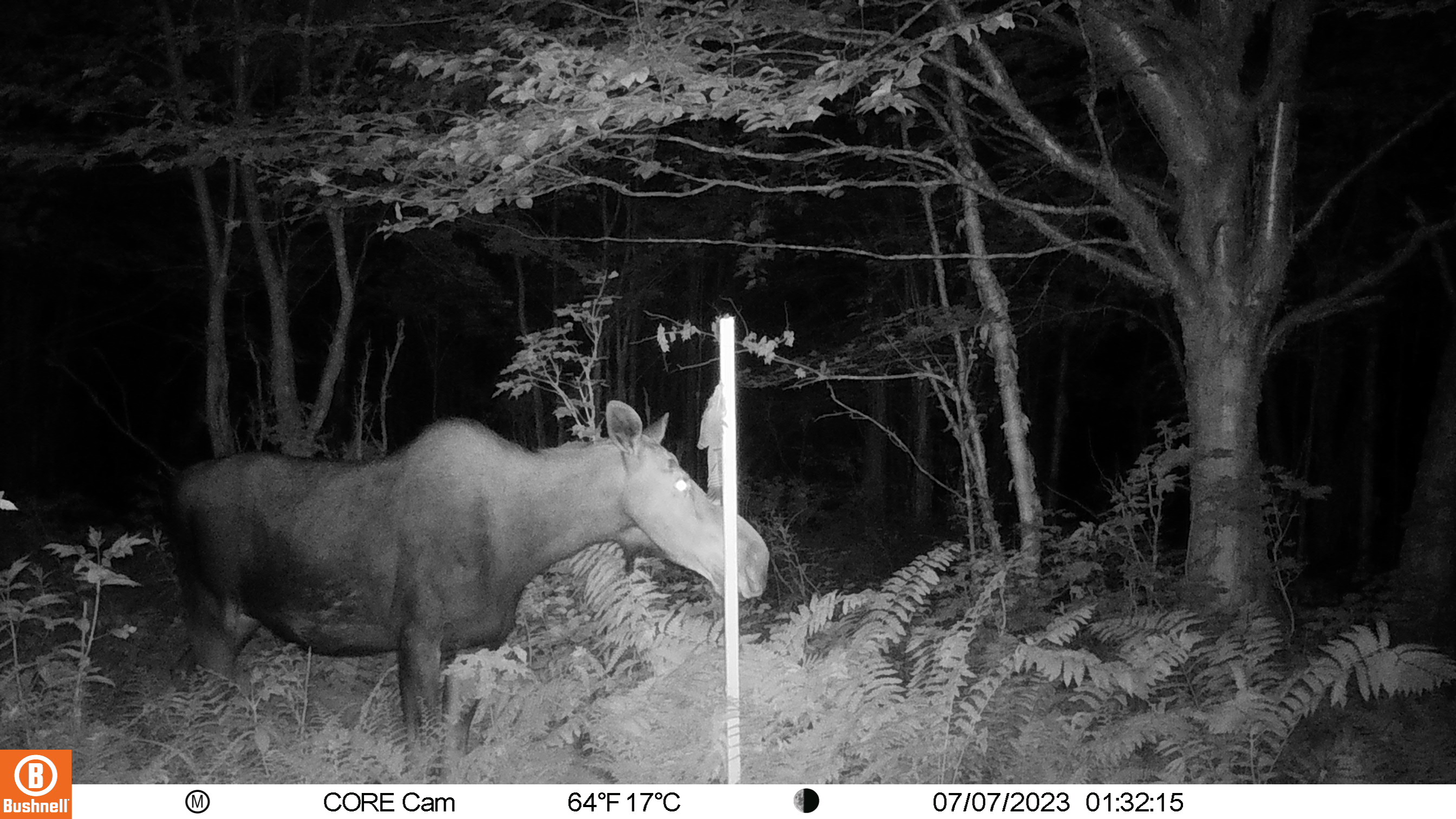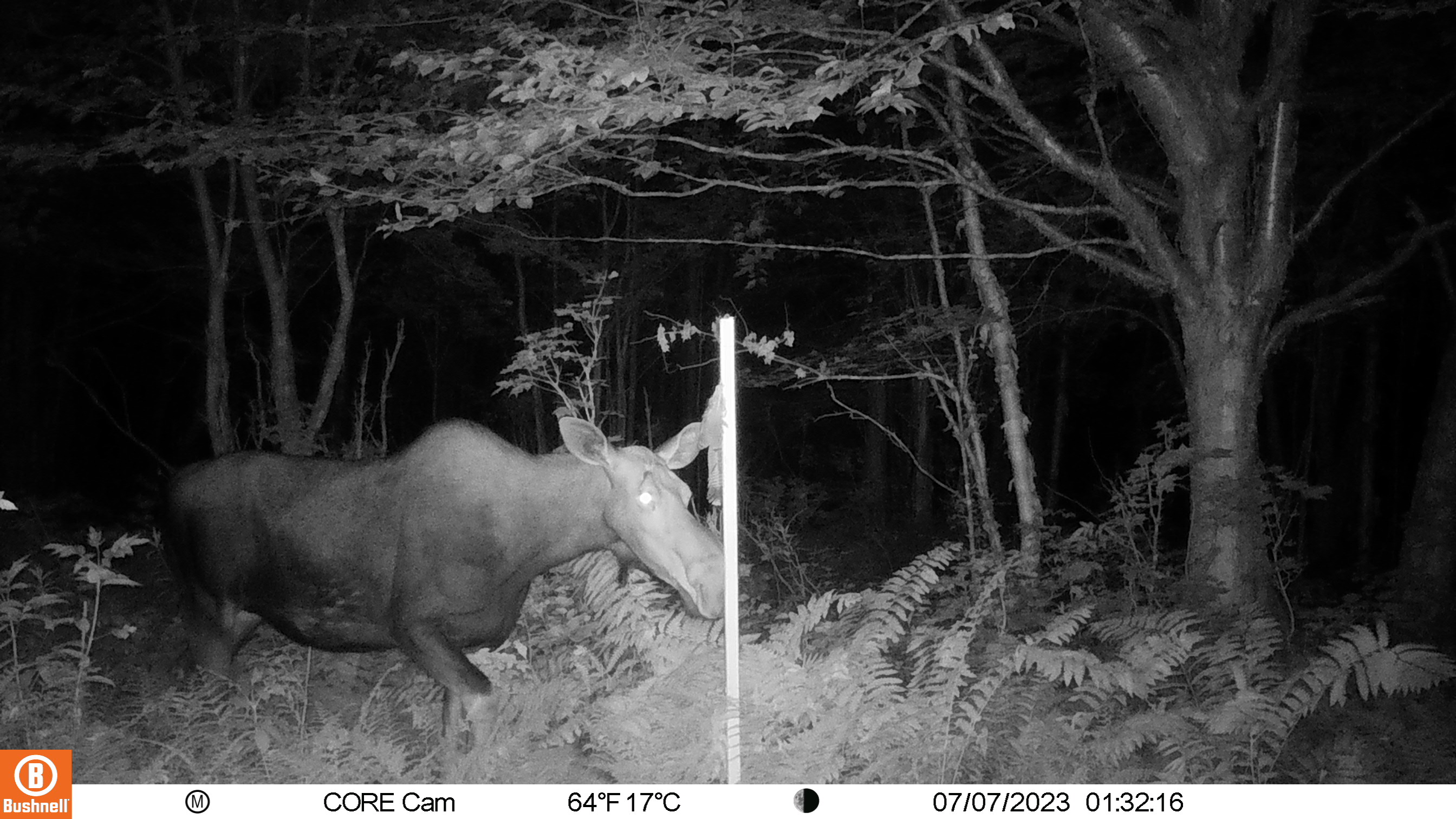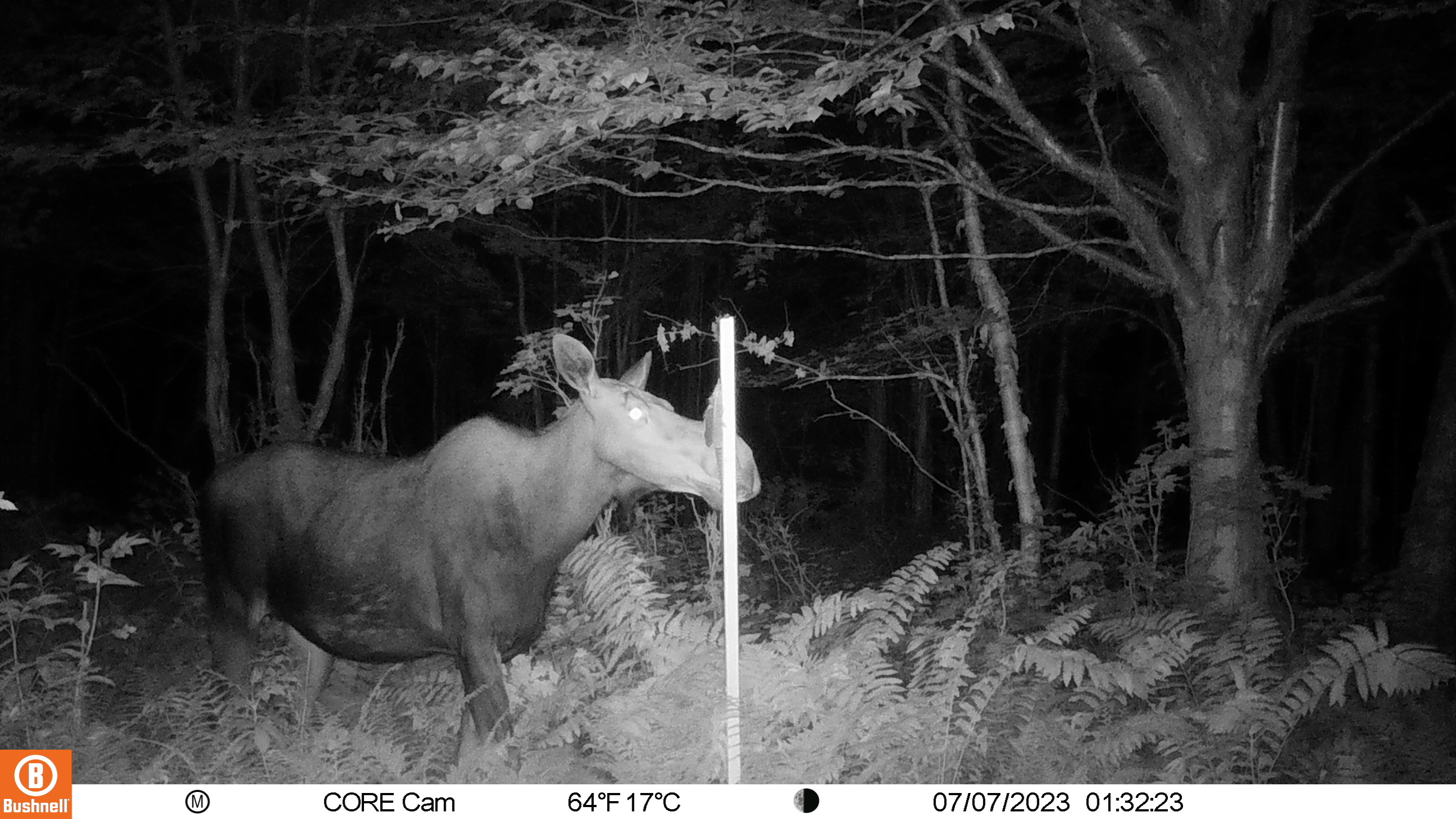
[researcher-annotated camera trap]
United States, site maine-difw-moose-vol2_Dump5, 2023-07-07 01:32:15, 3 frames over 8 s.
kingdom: Animalia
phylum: Chordata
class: Mammalia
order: Artiodactyla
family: Cervidae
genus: Alces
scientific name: Alces alces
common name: moose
Moose (Alces alces).